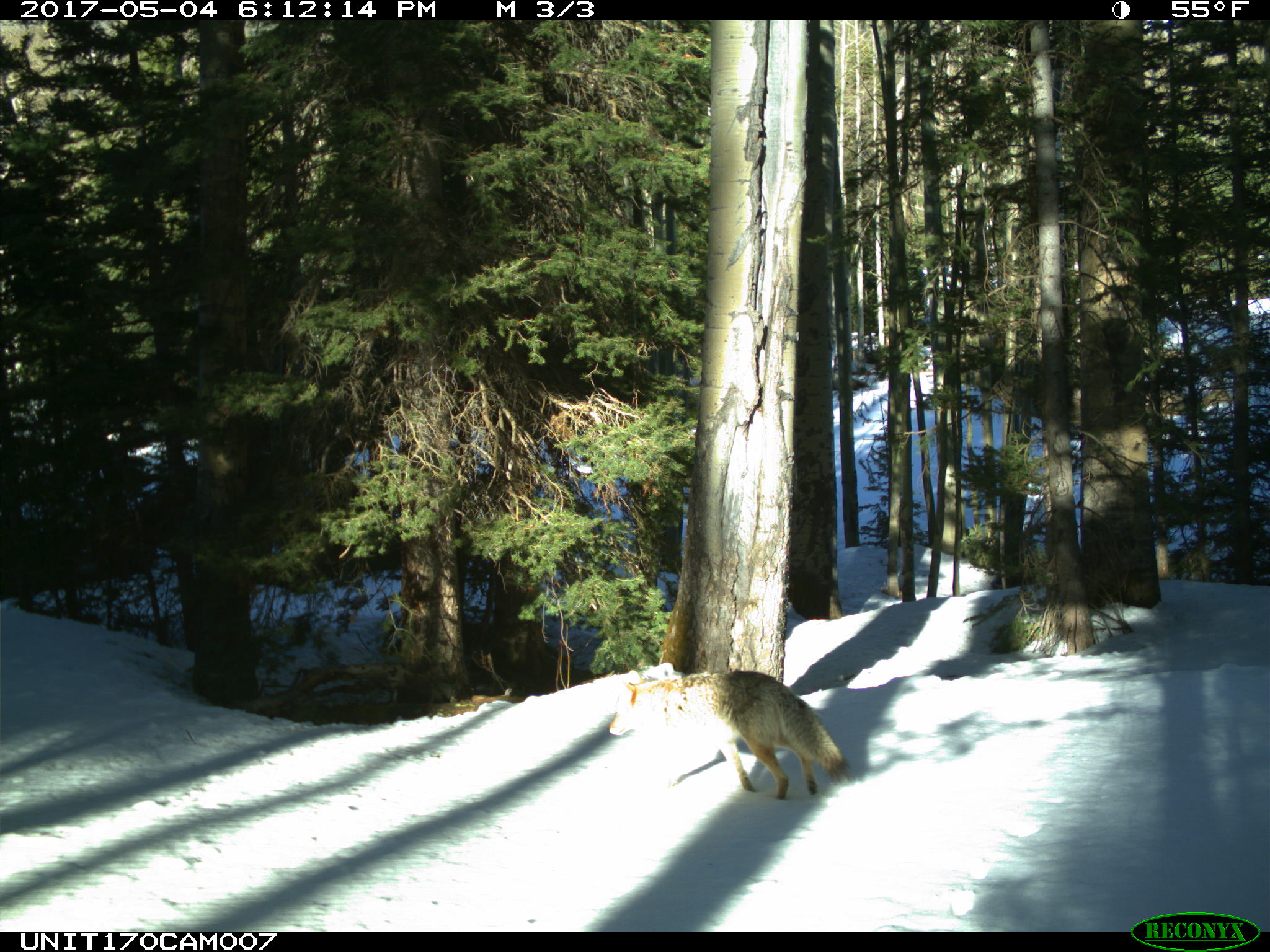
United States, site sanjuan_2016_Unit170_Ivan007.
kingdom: Animalia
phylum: Chordata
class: Mammalia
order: Carnivora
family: Canidae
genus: Canis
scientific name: Canis latrans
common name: coyote